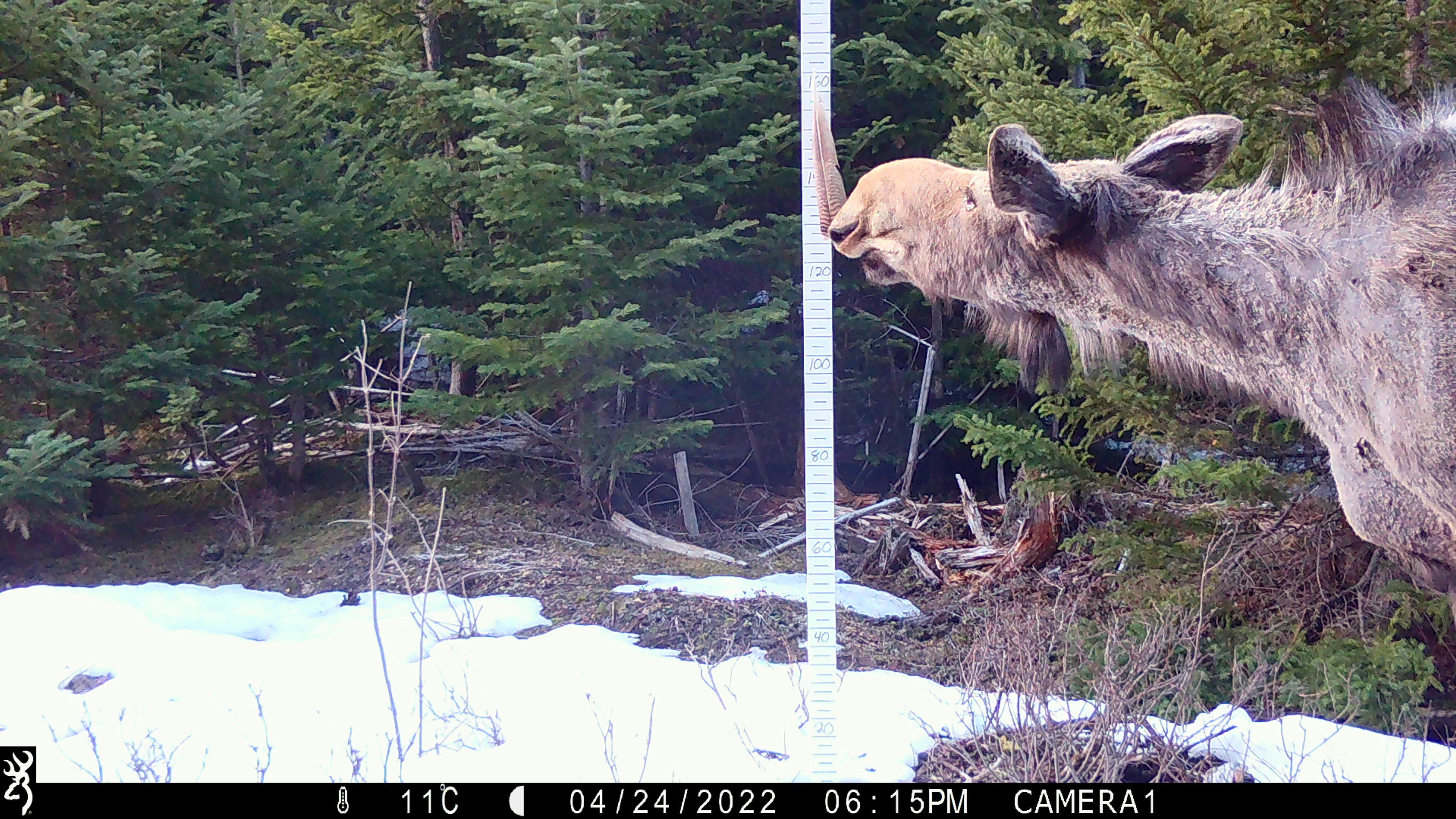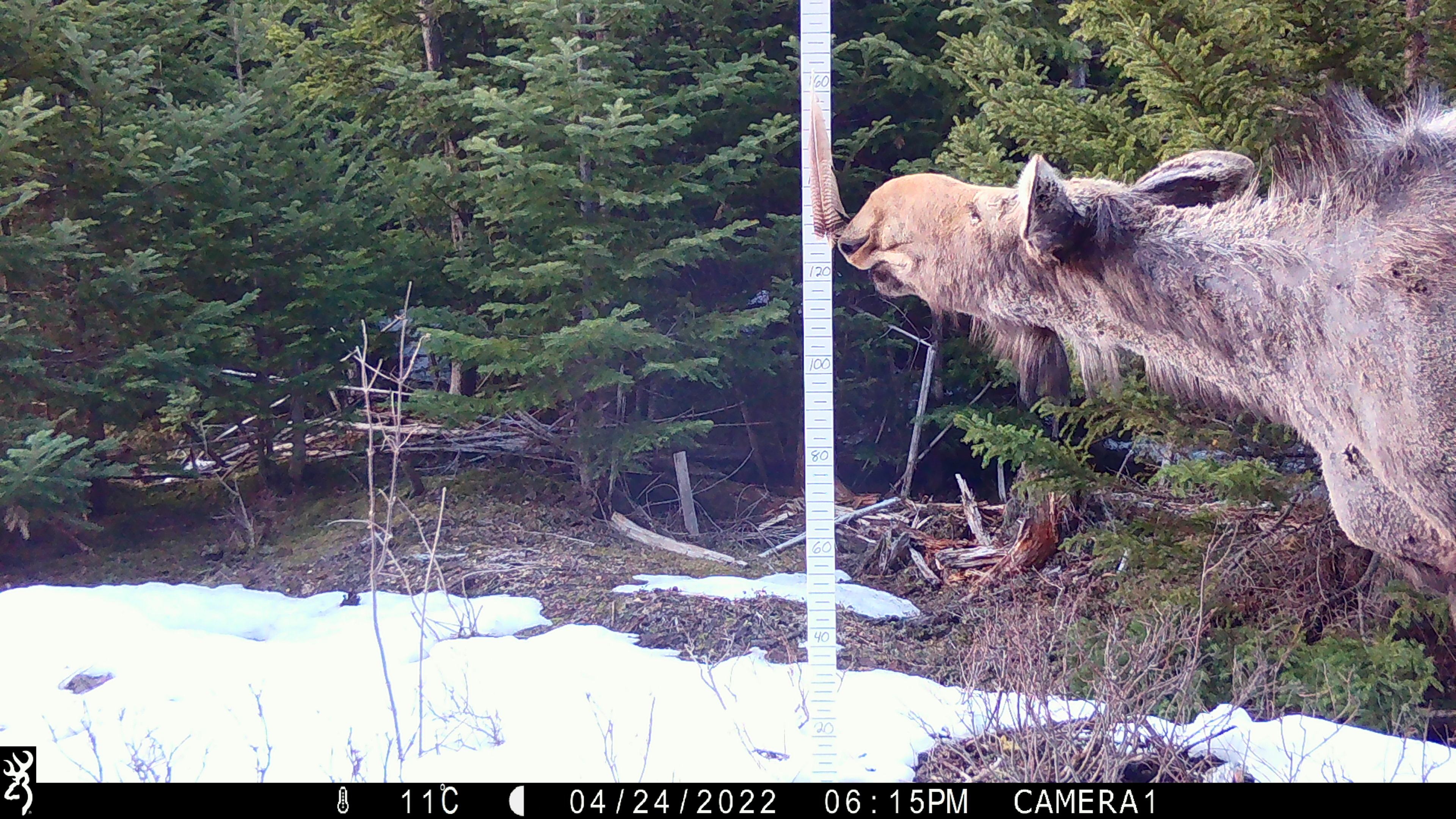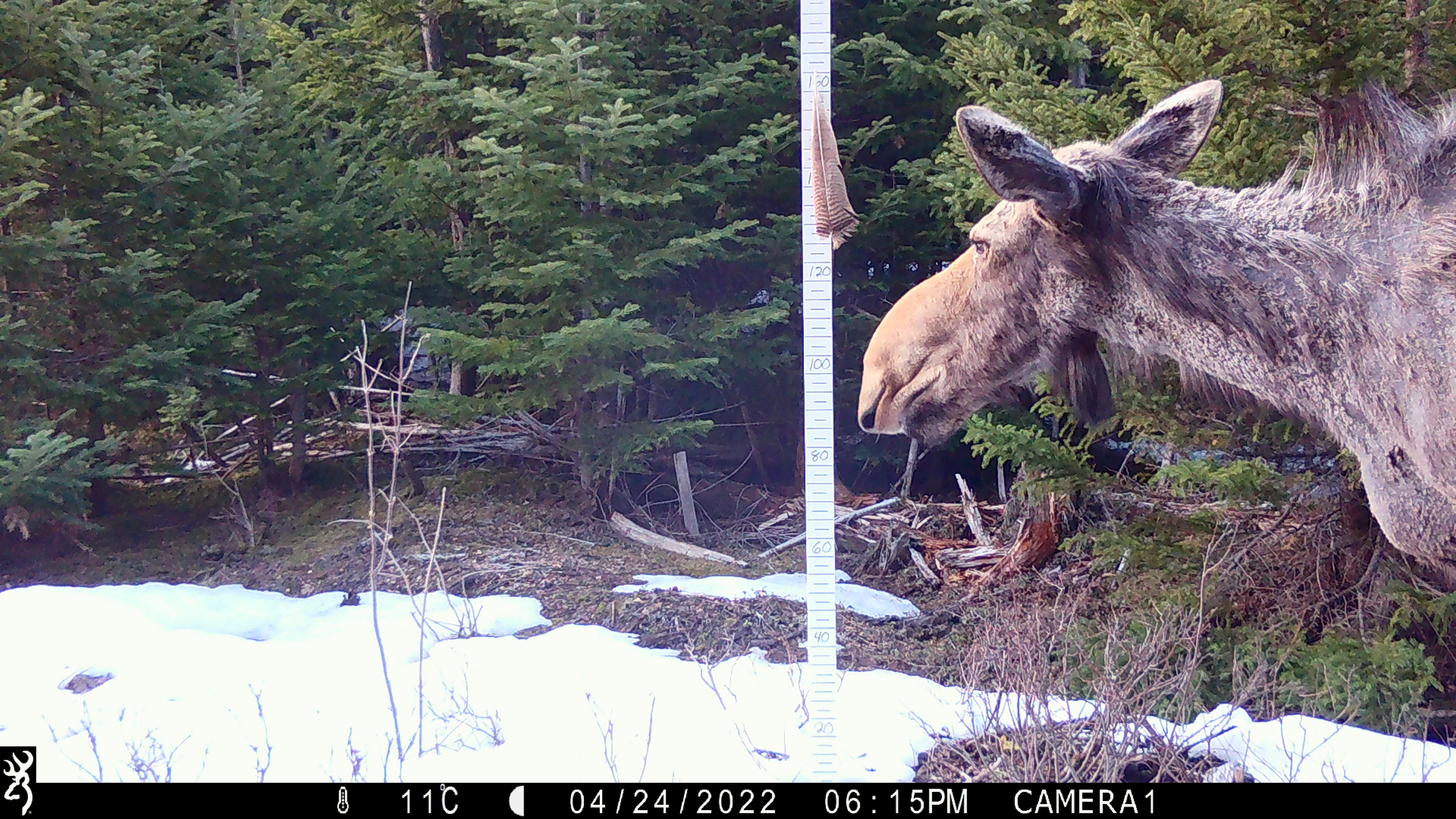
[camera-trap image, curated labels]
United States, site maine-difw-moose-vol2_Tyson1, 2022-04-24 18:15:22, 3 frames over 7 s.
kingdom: Animalia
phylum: Chordata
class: Mammalia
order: Artiodactyla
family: Cervidae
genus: Alces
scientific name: Alces alces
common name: moose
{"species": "moose (Alces alces)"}